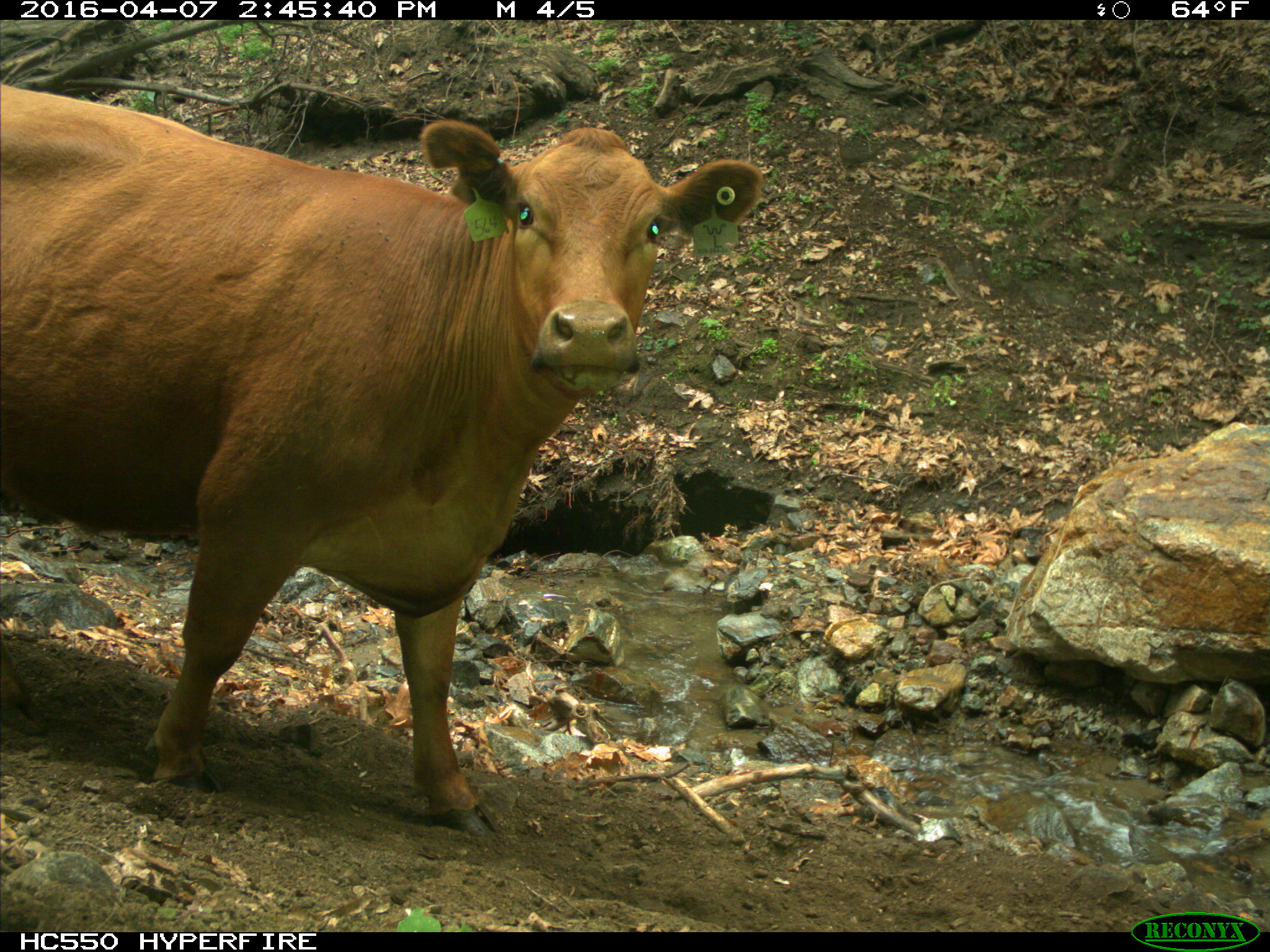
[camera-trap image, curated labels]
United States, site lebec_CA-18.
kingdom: Animalia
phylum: Chordata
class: Mammalia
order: Artiodactyla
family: Bovidae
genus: Bos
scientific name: Bos taurus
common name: domestic cow